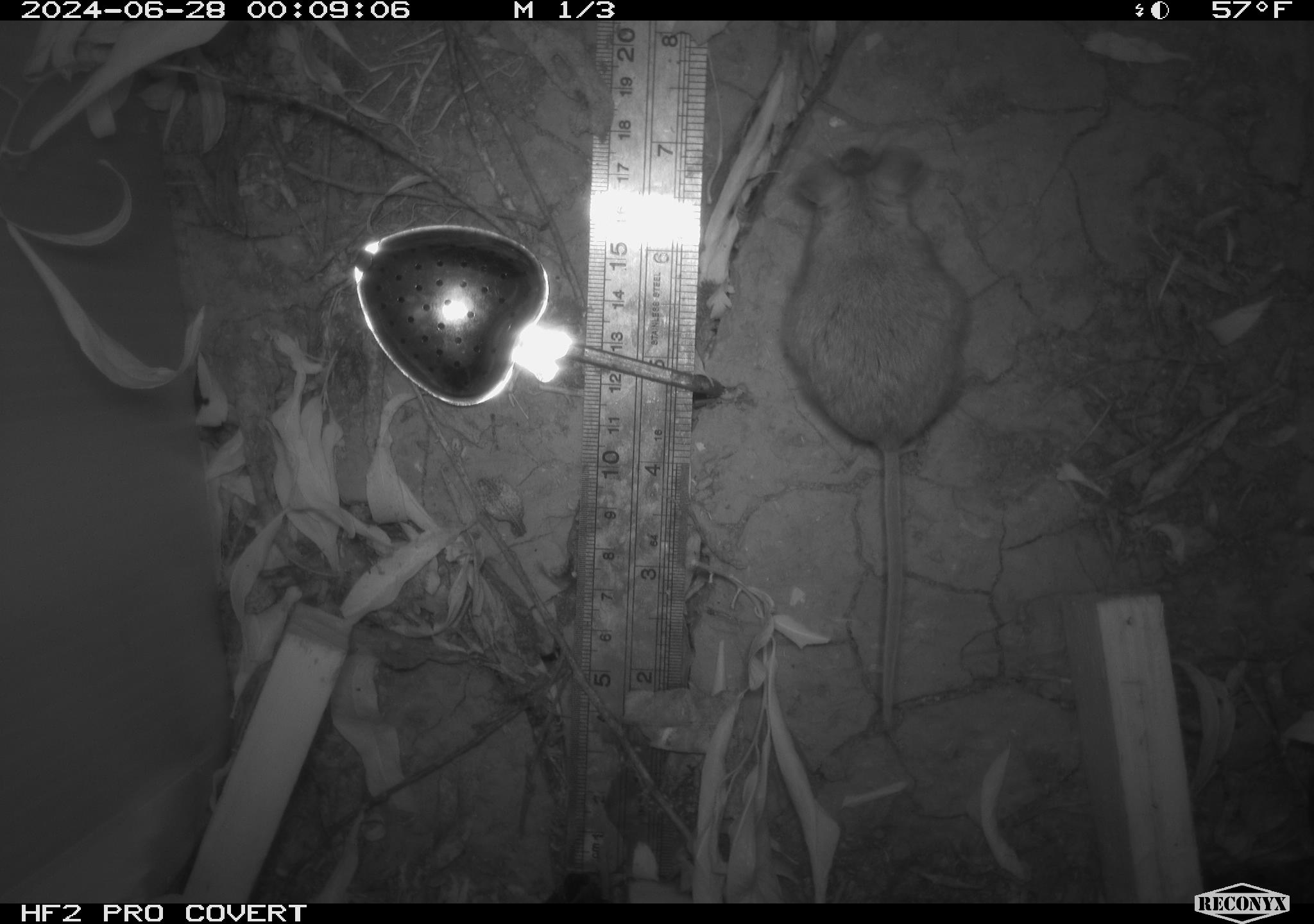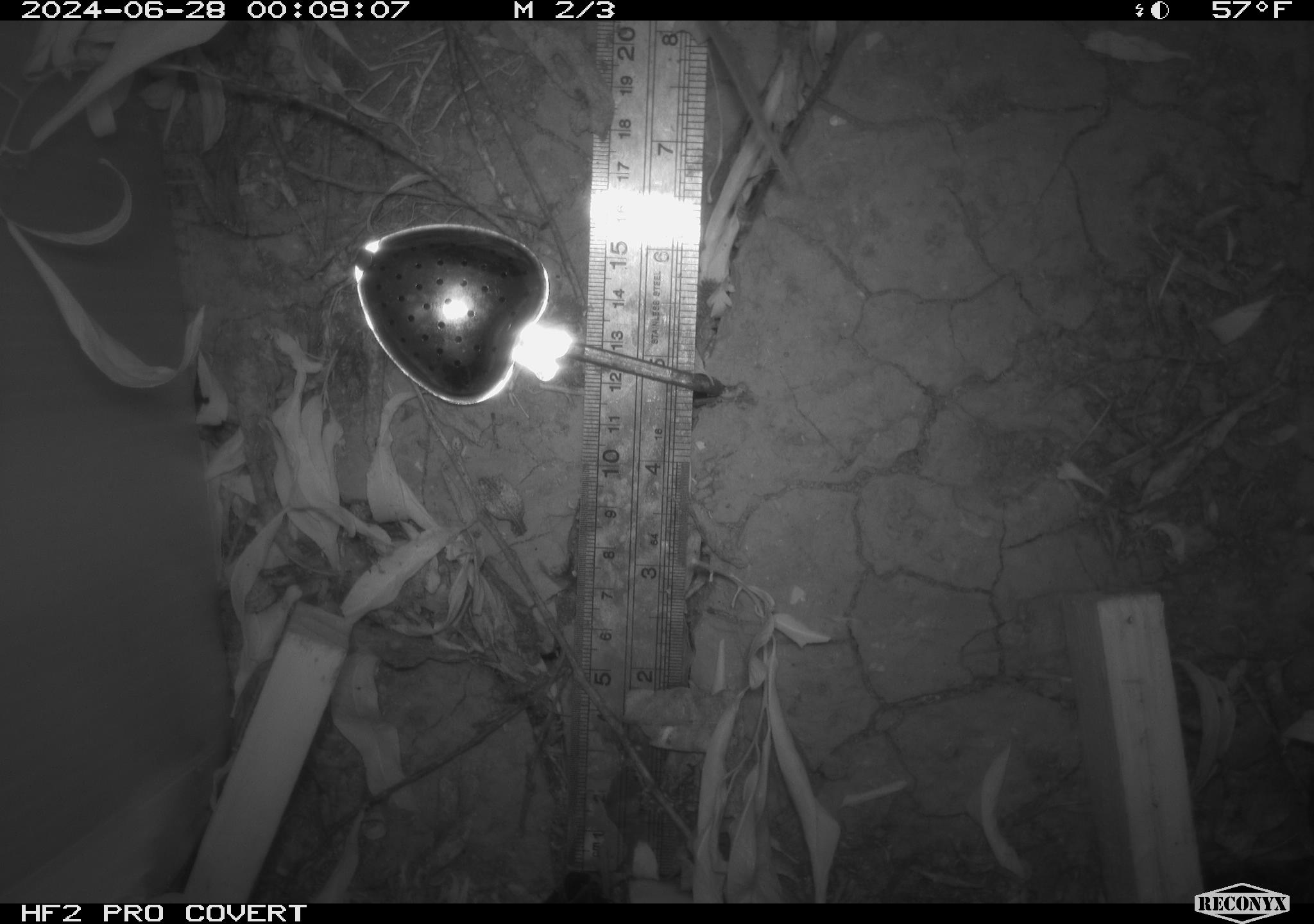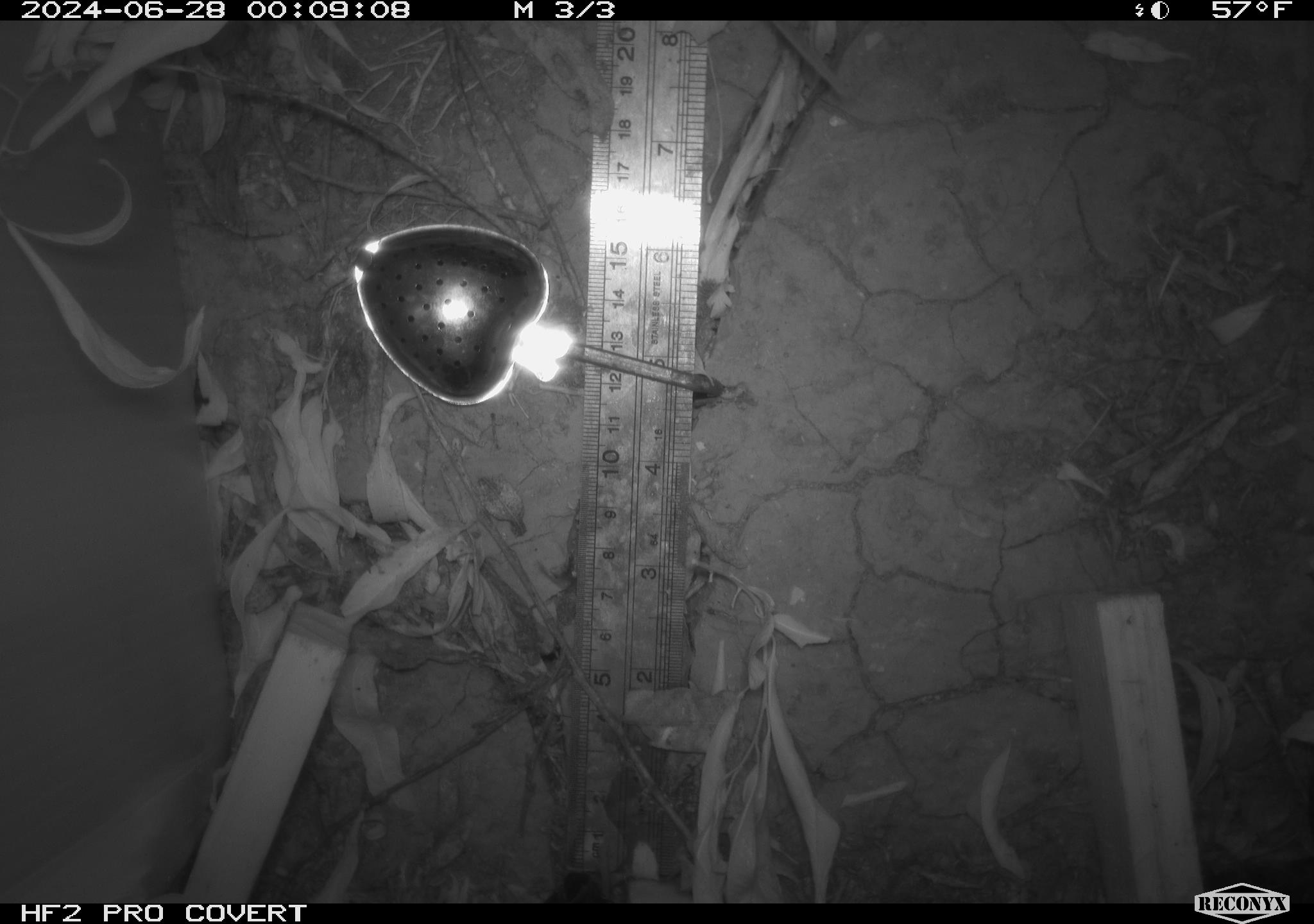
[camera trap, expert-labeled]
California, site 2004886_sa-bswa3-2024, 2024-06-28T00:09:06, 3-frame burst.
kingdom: Animalia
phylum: Chordata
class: Mammalia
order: Rodentia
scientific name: Rodentia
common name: mouse species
Mouse species (Rodentia).